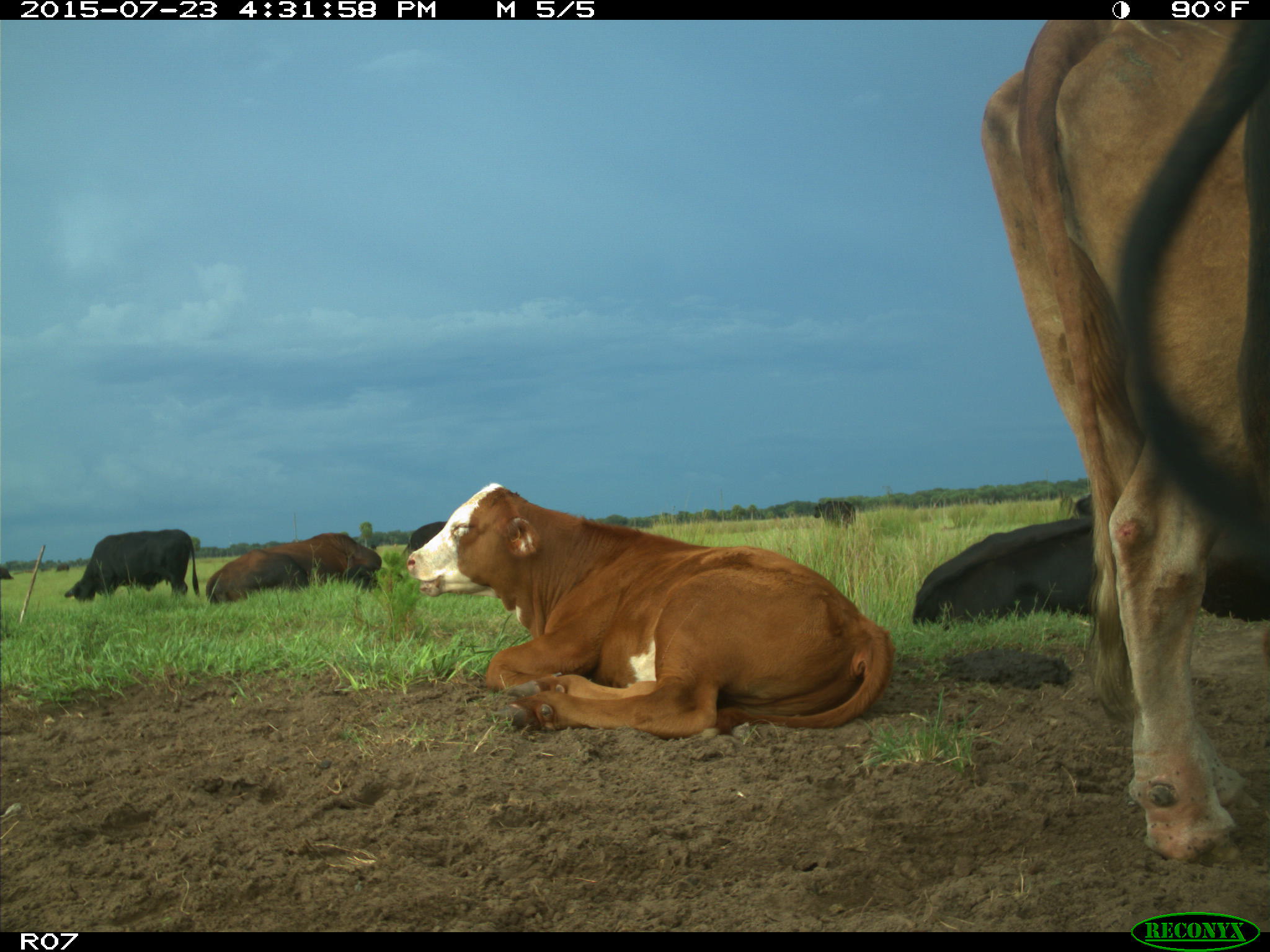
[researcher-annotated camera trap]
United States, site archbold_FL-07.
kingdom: Animalia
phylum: Chordata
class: Mammalia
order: Artiodactyla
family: Bovidae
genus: Bos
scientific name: Bos taurus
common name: domestic cow